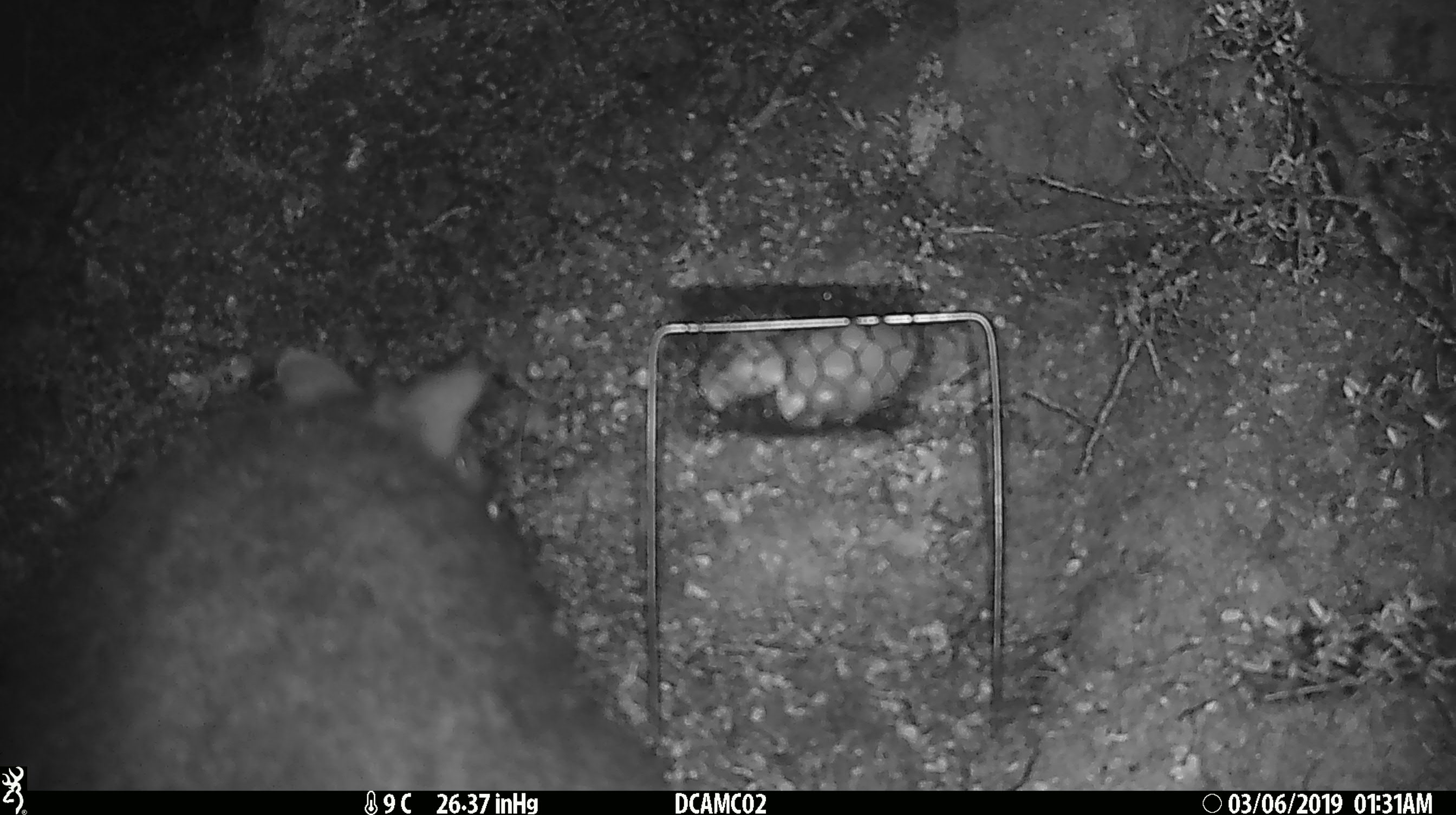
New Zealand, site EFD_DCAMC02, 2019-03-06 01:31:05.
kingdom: Animalia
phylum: Chordata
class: Mammalia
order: Diprotodontia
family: Phalangeridae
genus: Trichosurus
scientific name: Trichosurus vulpecula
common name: common brushtail possum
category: possum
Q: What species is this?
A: Possum (common brushtail possum) (Trichosurus vulpecula).